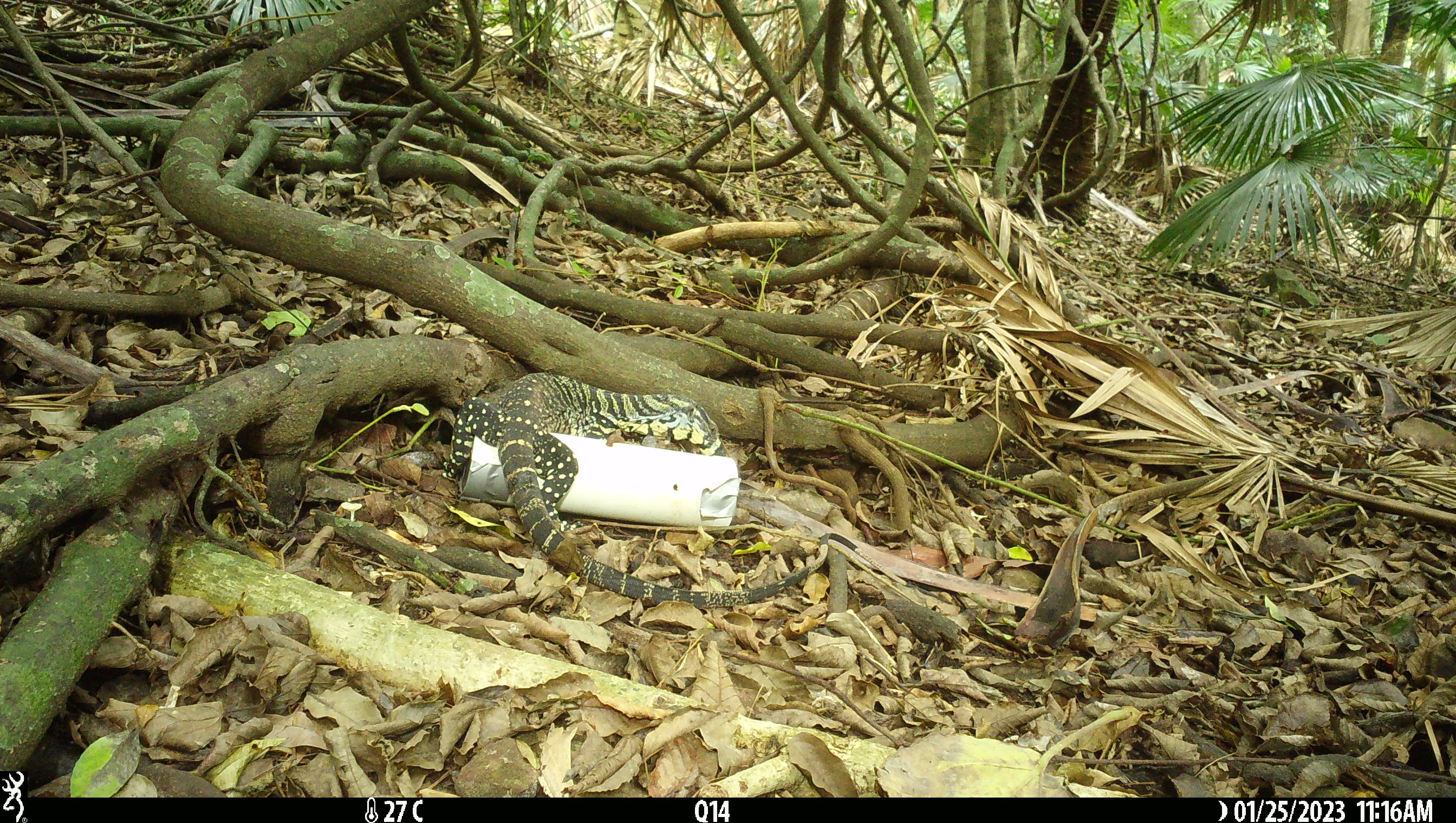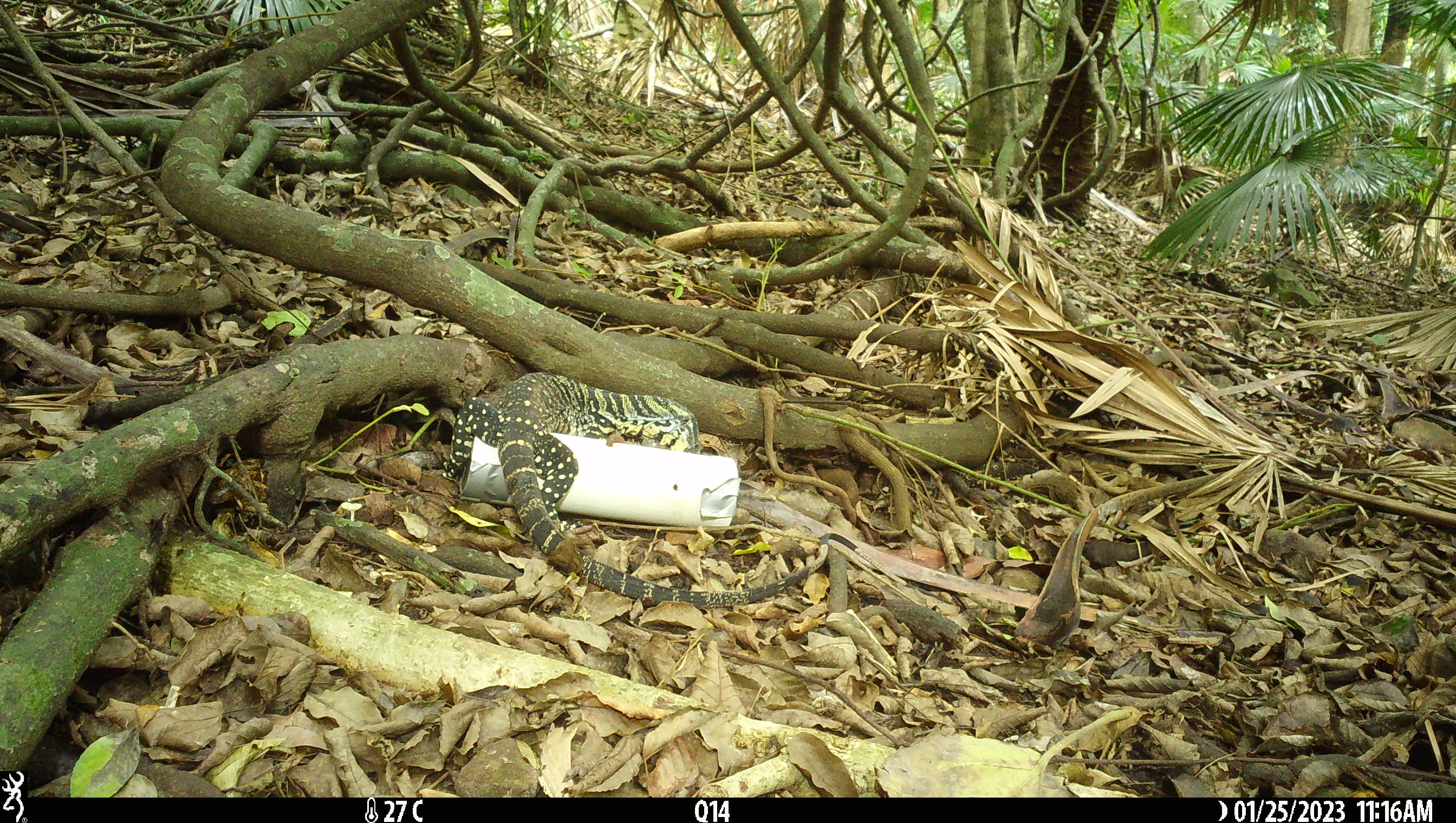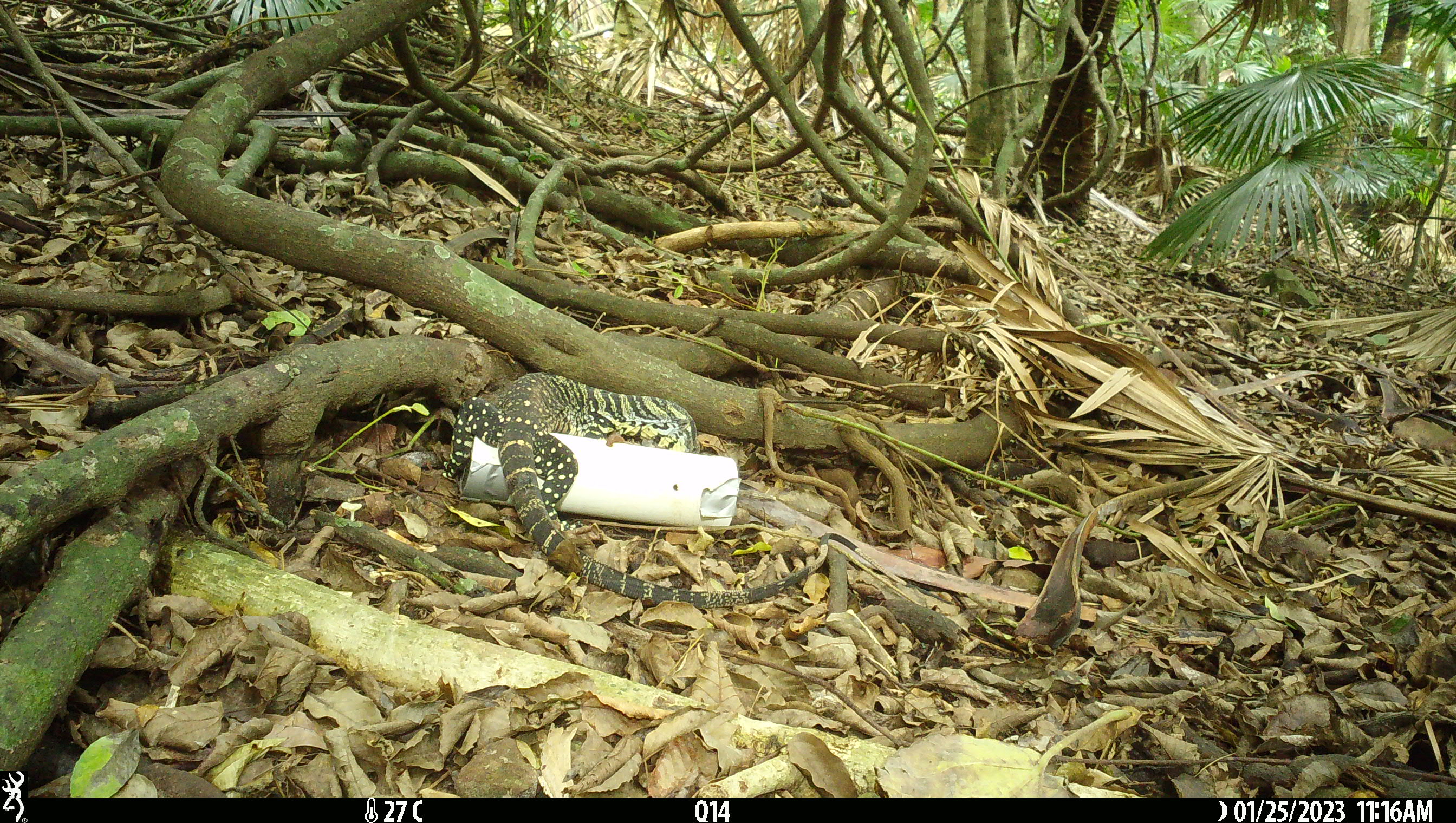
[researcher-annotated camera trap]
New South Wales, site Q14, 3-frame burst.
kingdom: Animalia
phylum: Chordata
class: Reptilia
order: Squamata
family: Varanidae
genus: Varanus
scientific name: Varanus varius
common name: lace monitor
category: goanna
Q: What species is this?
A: Goanna (lace monitor) (Varanus varius).